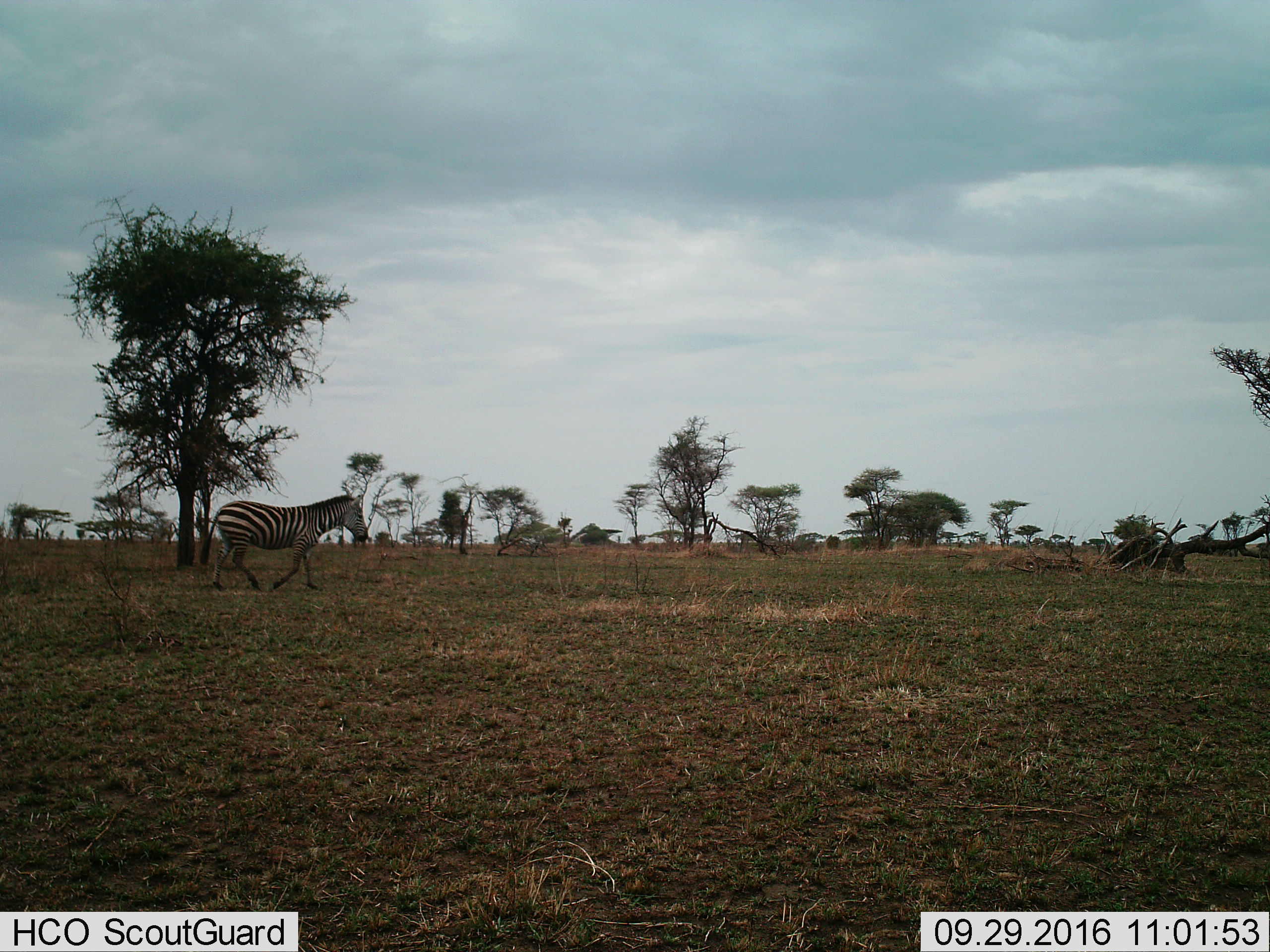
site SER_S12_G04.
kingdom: Animalia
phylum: Chordata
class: Mammalia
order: Perissodactyla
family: Equidae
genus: Equus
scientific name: Equus quagga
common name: plains zebra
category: zebraplains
Zebraplains (plains zebra) (Equus quagga), count 1. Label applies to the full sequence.